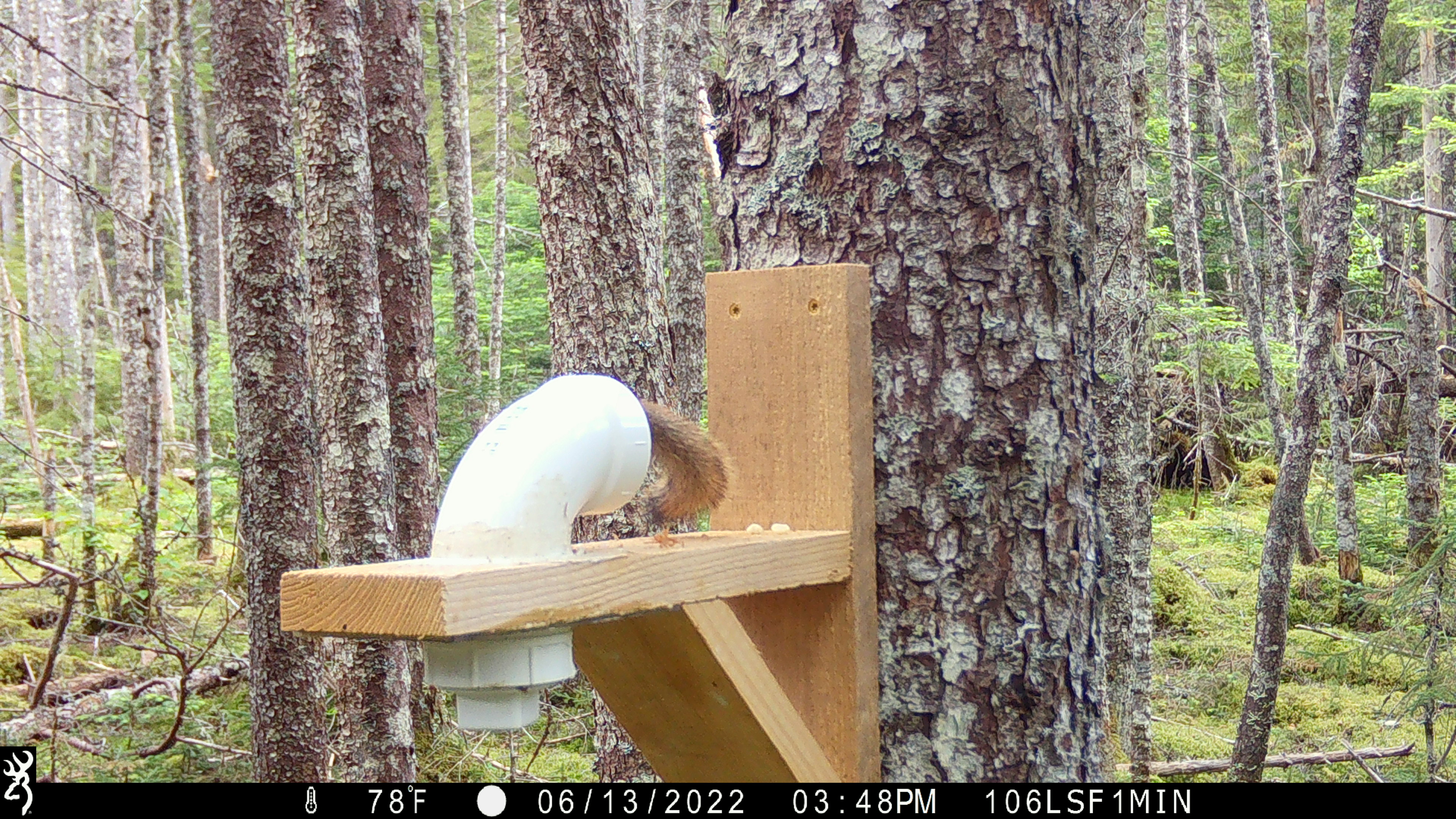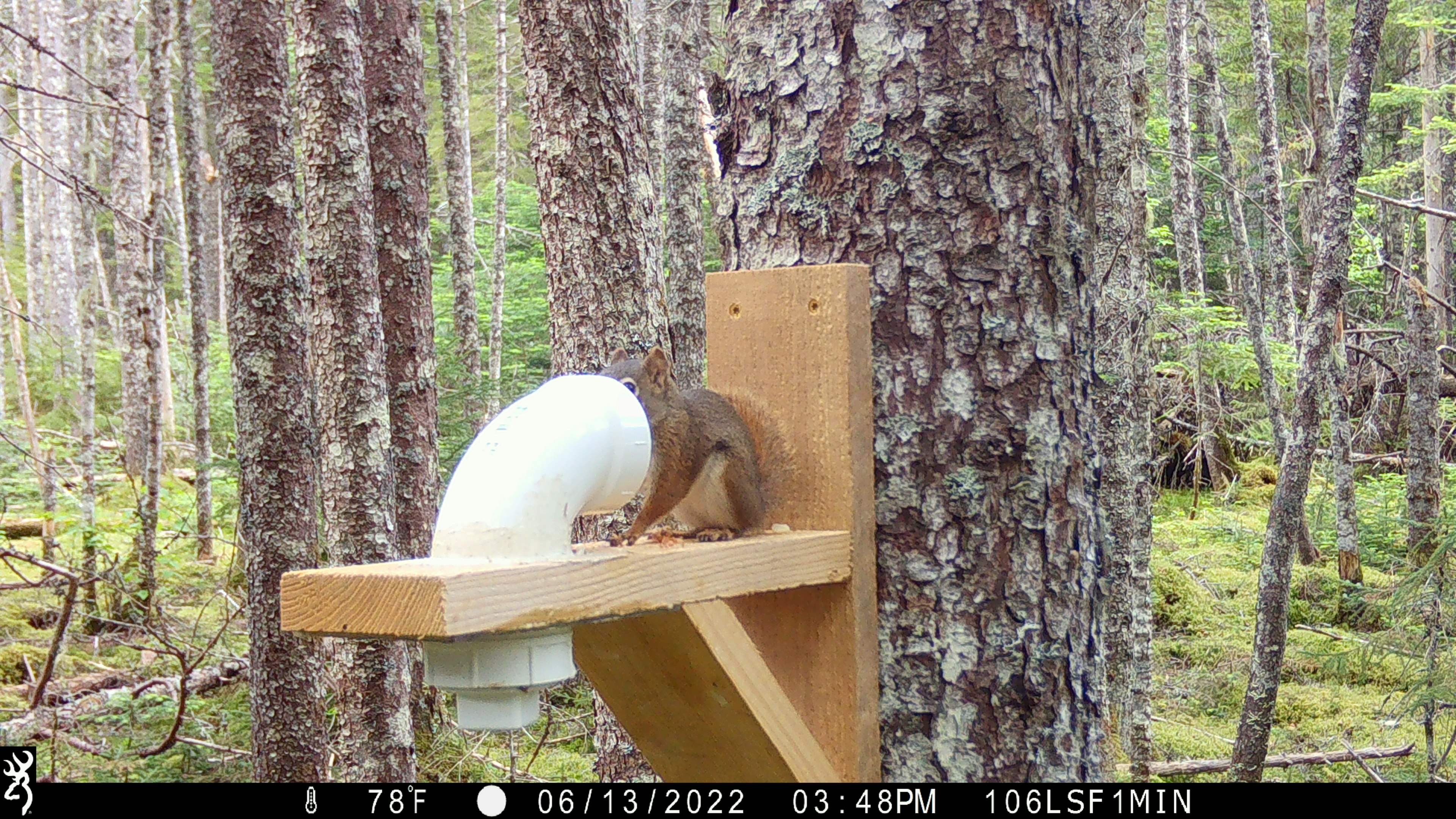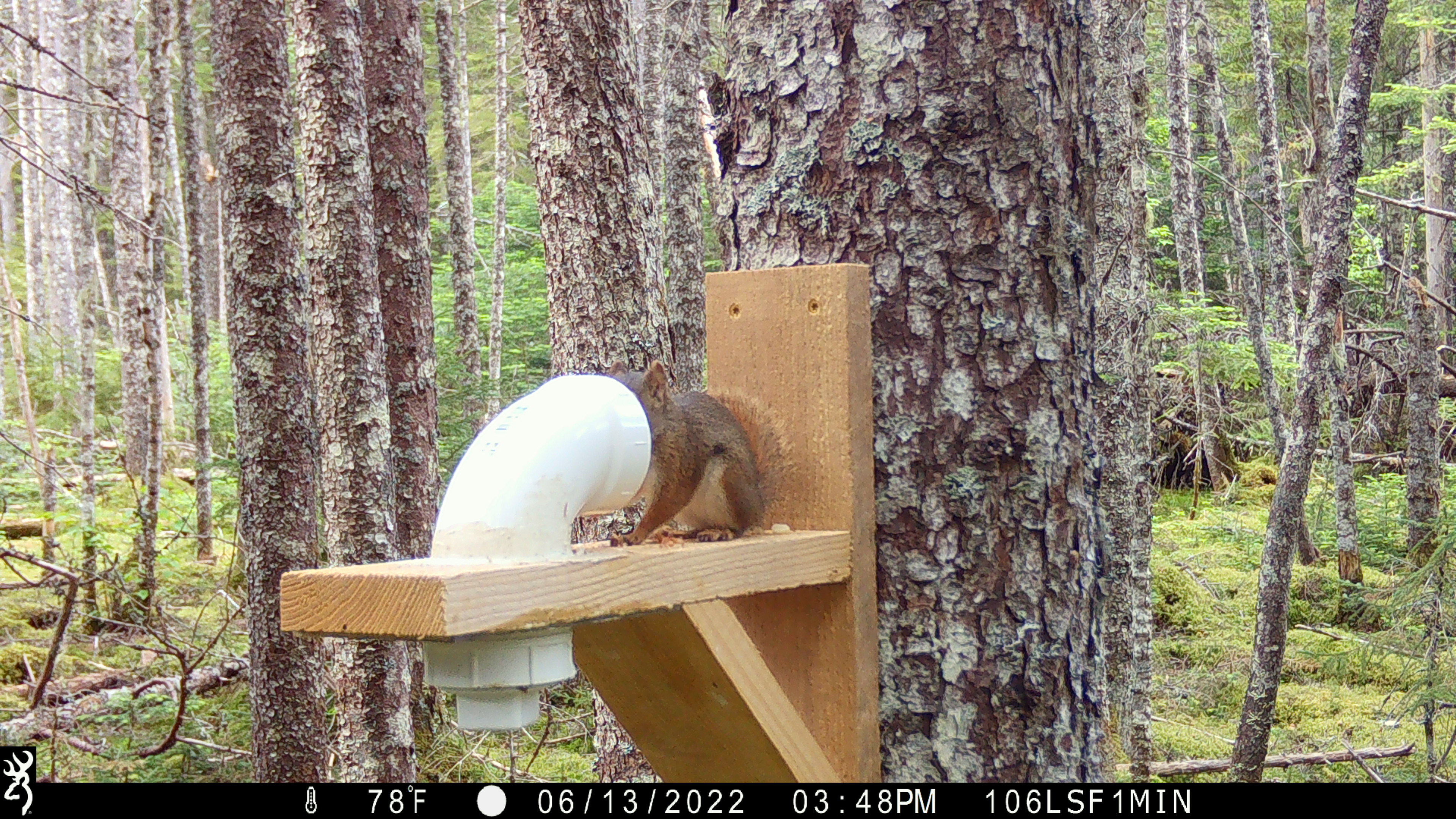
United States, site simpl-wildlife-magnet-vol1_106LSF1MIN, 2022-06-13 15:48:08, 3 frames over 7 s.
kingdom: Animalia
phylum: Chordata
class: Mammalia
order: Rodentia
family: Sciuridae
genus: Tamiasciurus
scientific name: Tamiasciurus hudsonicus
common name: red squirrel